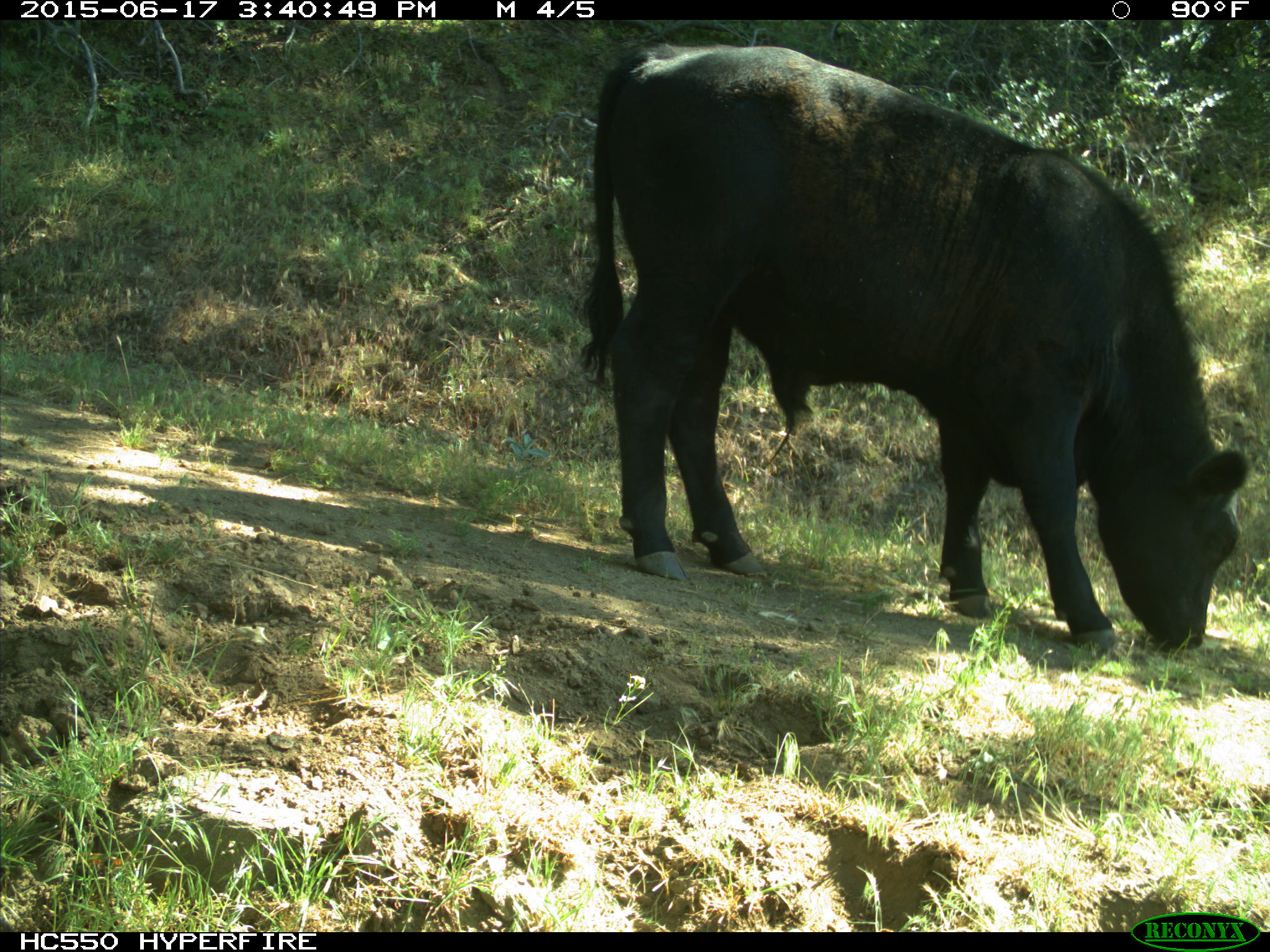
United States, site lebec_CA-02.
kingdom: Animalia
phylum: Chordata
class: Mammalia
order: Artiodactyla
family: Bovidae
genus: Bos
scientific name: Bos taurus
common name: domestic cow